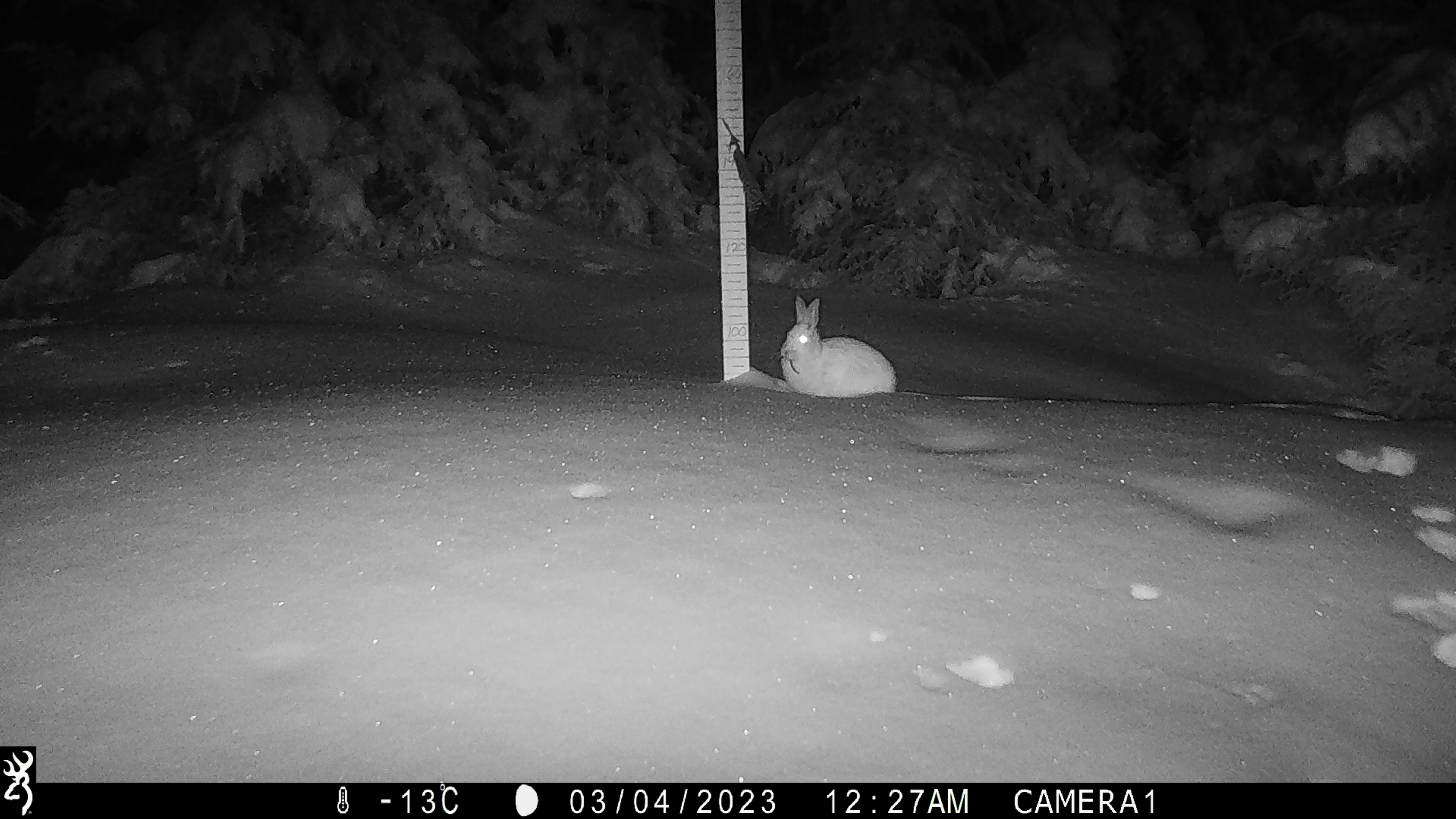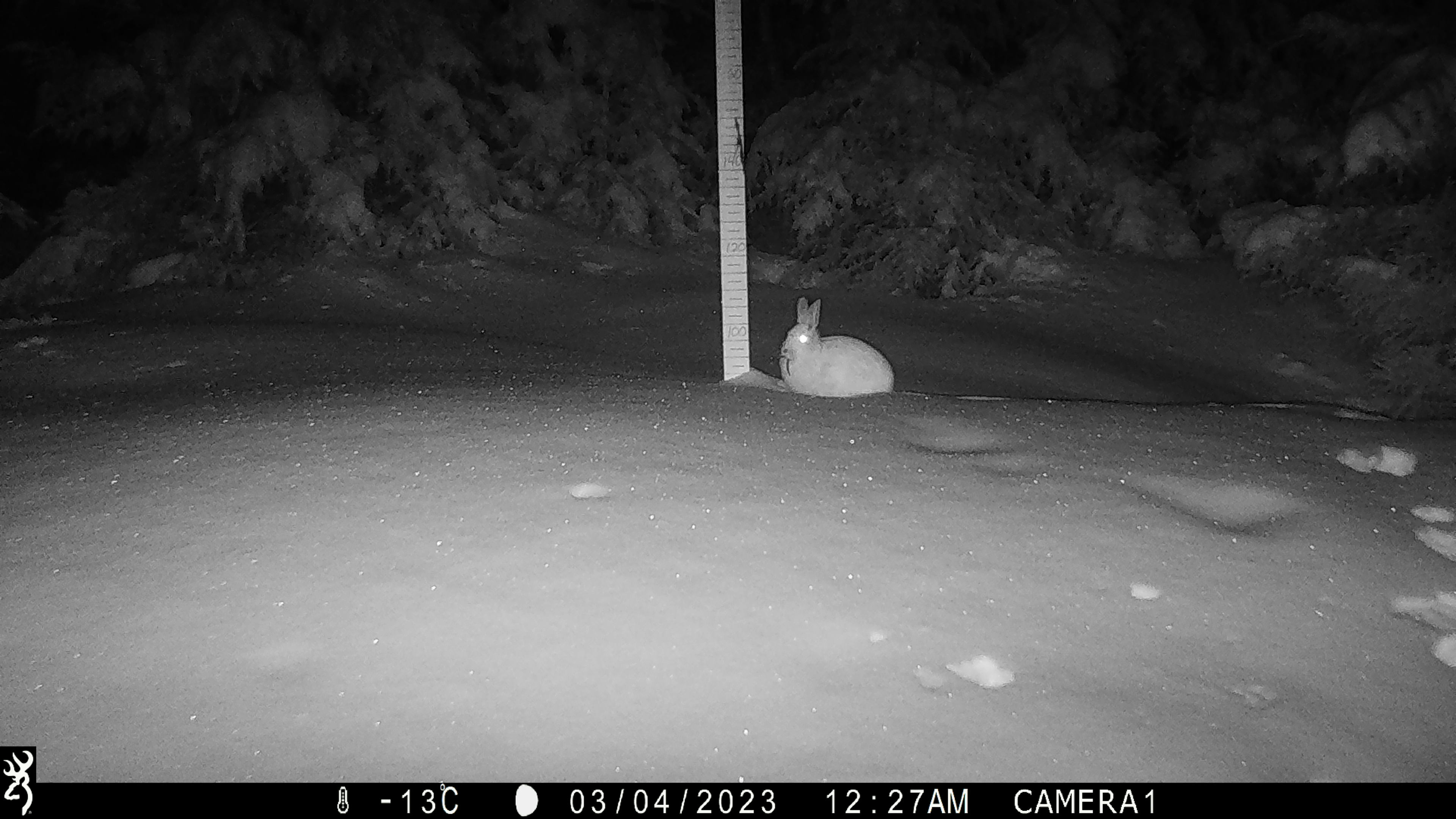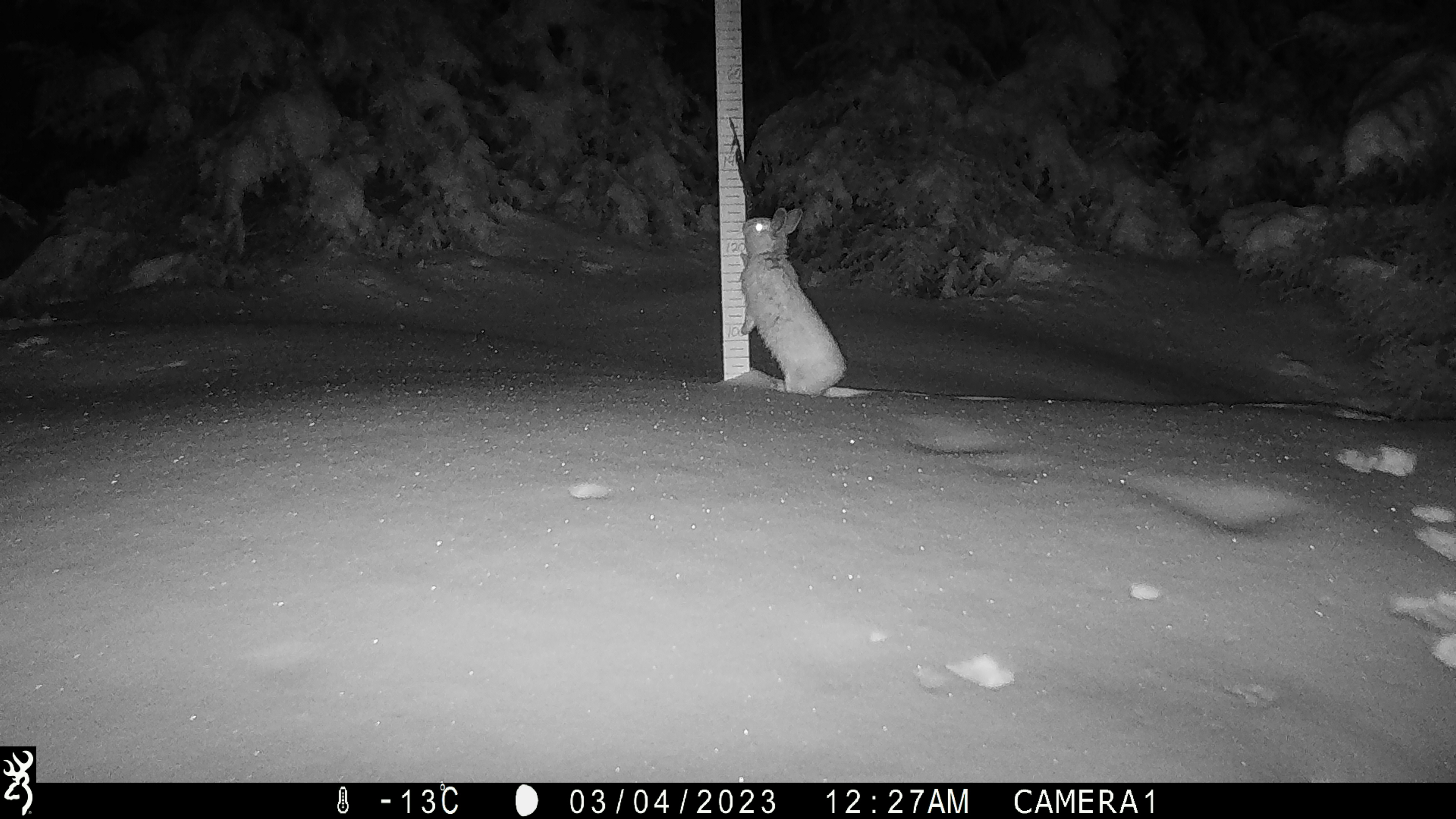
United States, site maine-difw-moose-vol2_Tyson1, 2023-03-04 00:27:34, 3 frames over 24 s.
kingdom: Animalia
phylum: Chordata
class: Mammalia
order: Lagomorpha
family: Leporidae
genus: Lepus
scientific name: Lepus americanus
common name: snowshoe hare